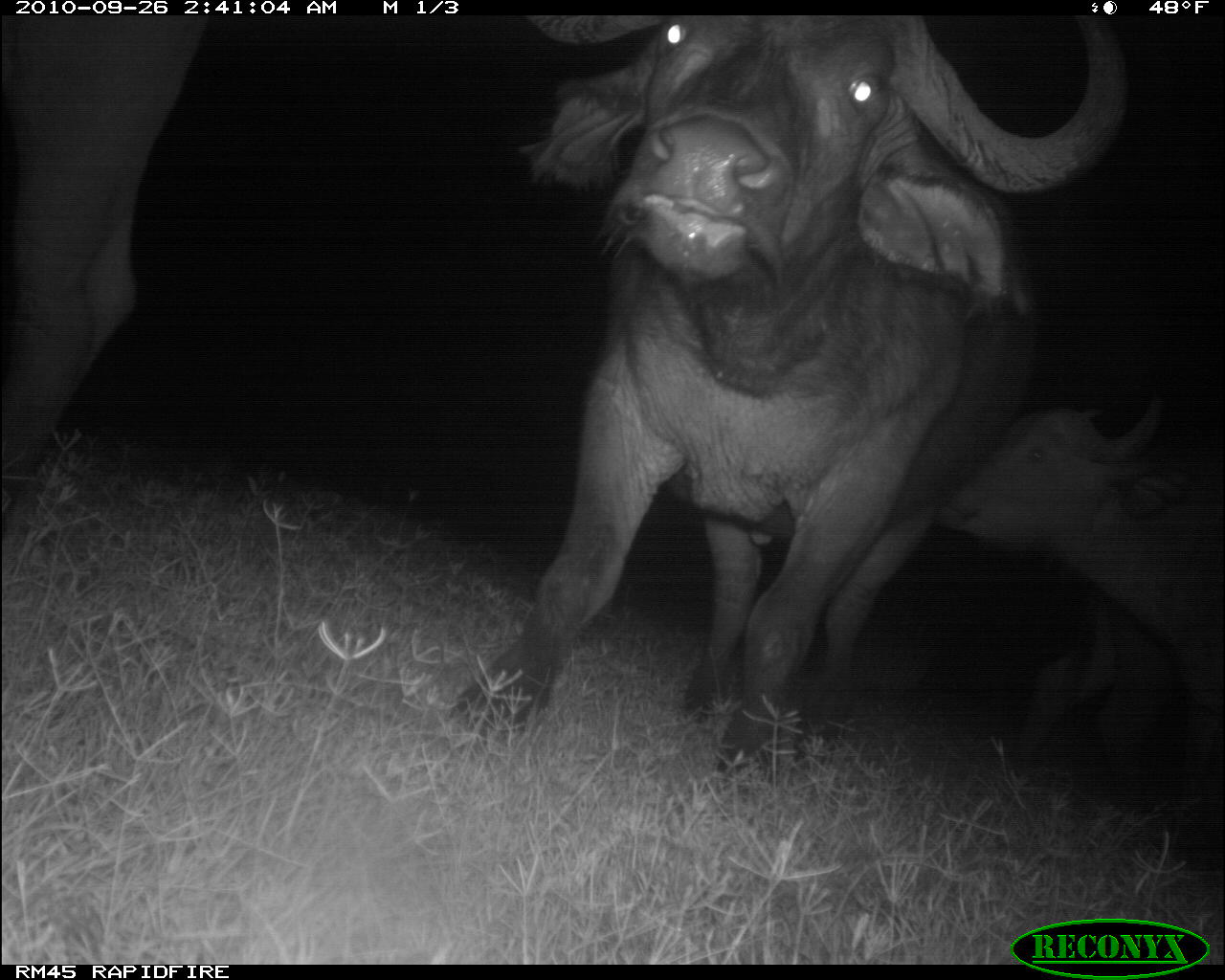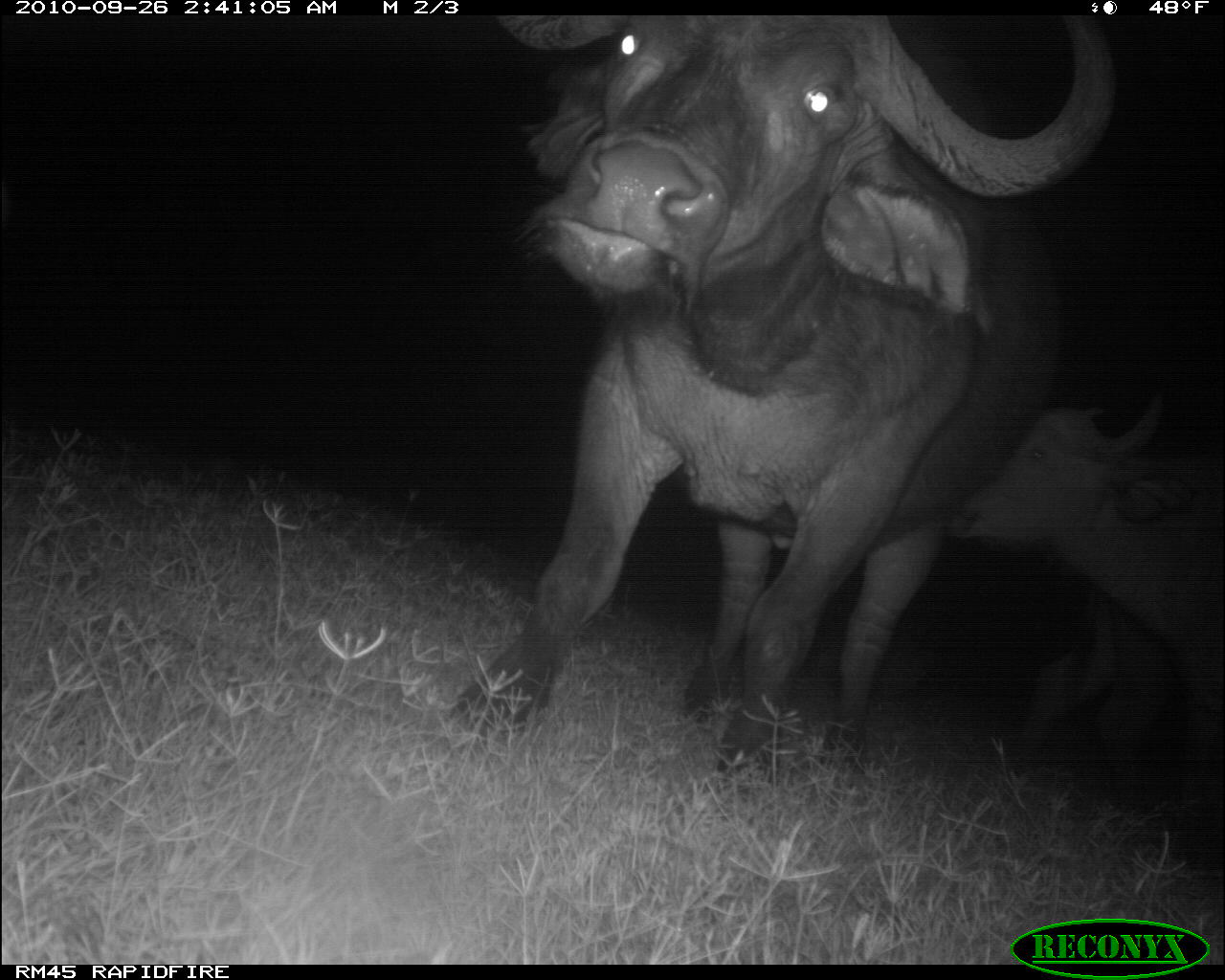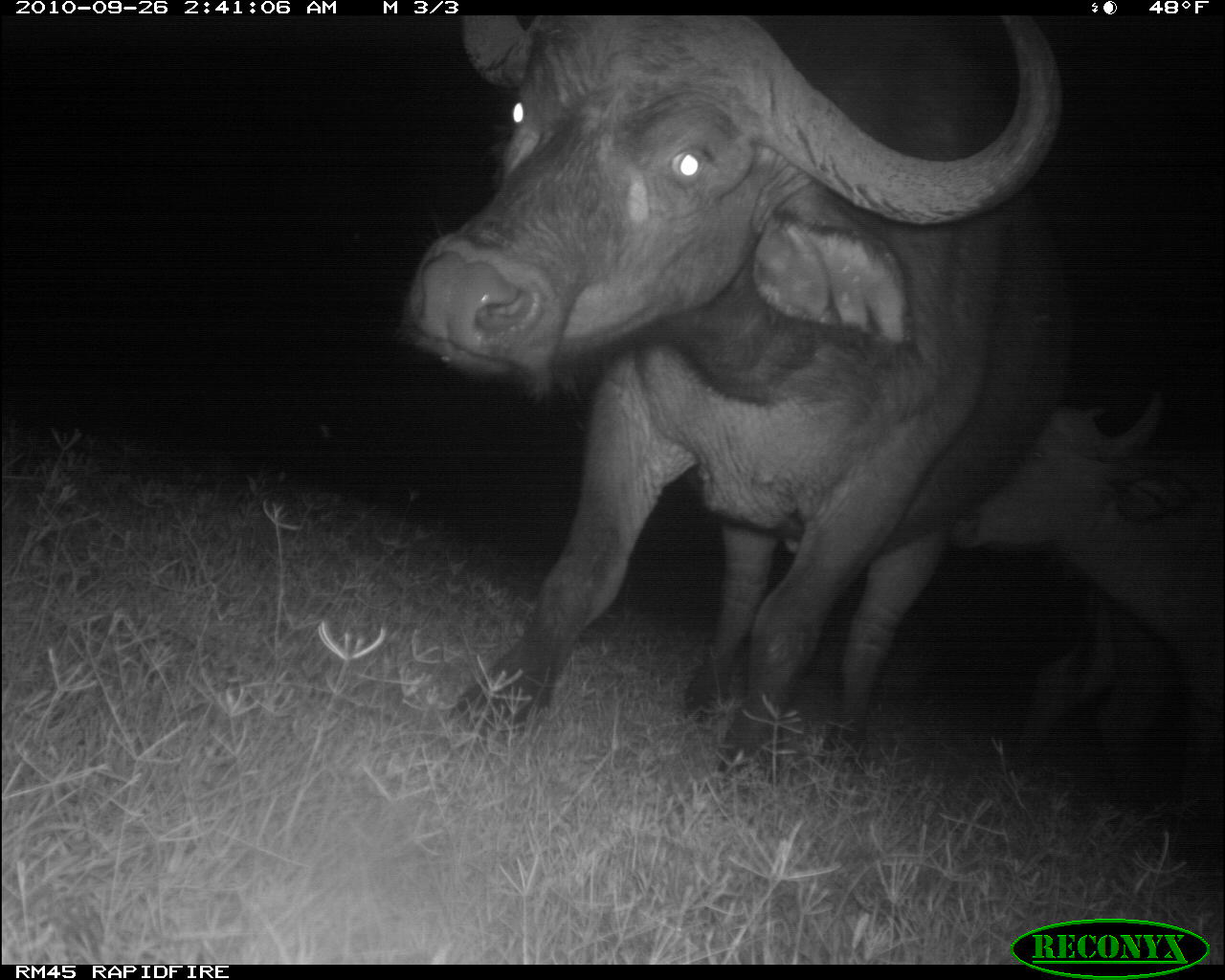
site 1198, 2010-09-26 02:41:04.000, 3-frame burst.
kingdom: Animalia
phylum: Chordata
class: Mammalia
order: Artiodactyla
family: Bovidae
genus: Syncerus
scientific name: Syncerus caffer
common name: african buffalo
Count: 3.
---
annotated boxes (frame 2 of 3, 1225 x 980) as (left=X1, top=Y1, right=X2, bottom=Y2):
syncerus caffer: (left=448, top=15, right=1118, bottom=771); (left=945, top=391, right=1220, bottom=875); (left=1009, top=581, right=1172, bottom=774)